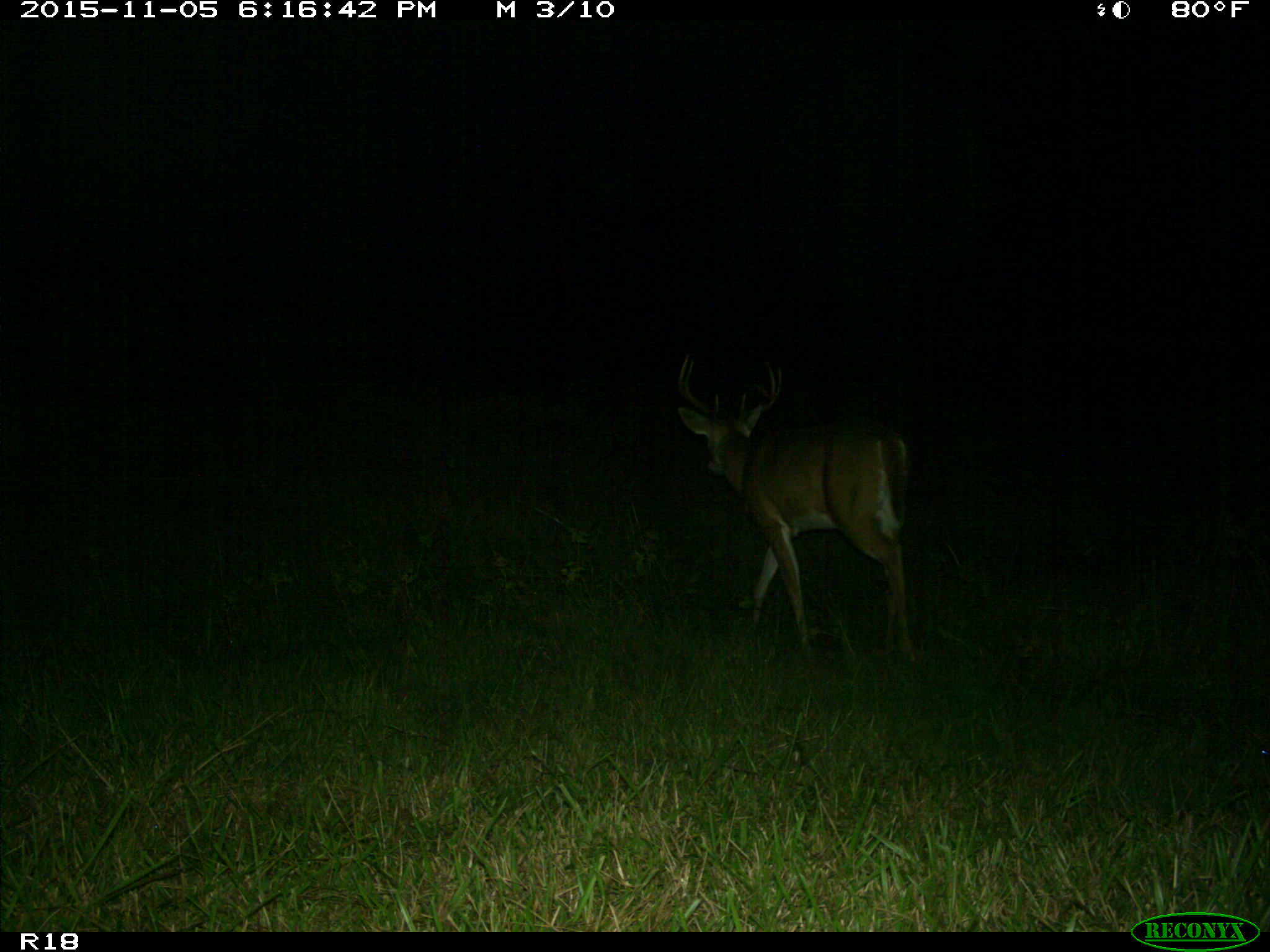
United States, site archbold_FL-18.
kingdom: Animalia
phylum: Chordata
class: Mammalia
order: Artiodactyla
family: Cervidae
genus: Odocoileus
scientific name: Odocoileus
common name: deer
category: unidentified deer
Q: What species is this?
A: Unidentified deer (deer) (Odocoileus).